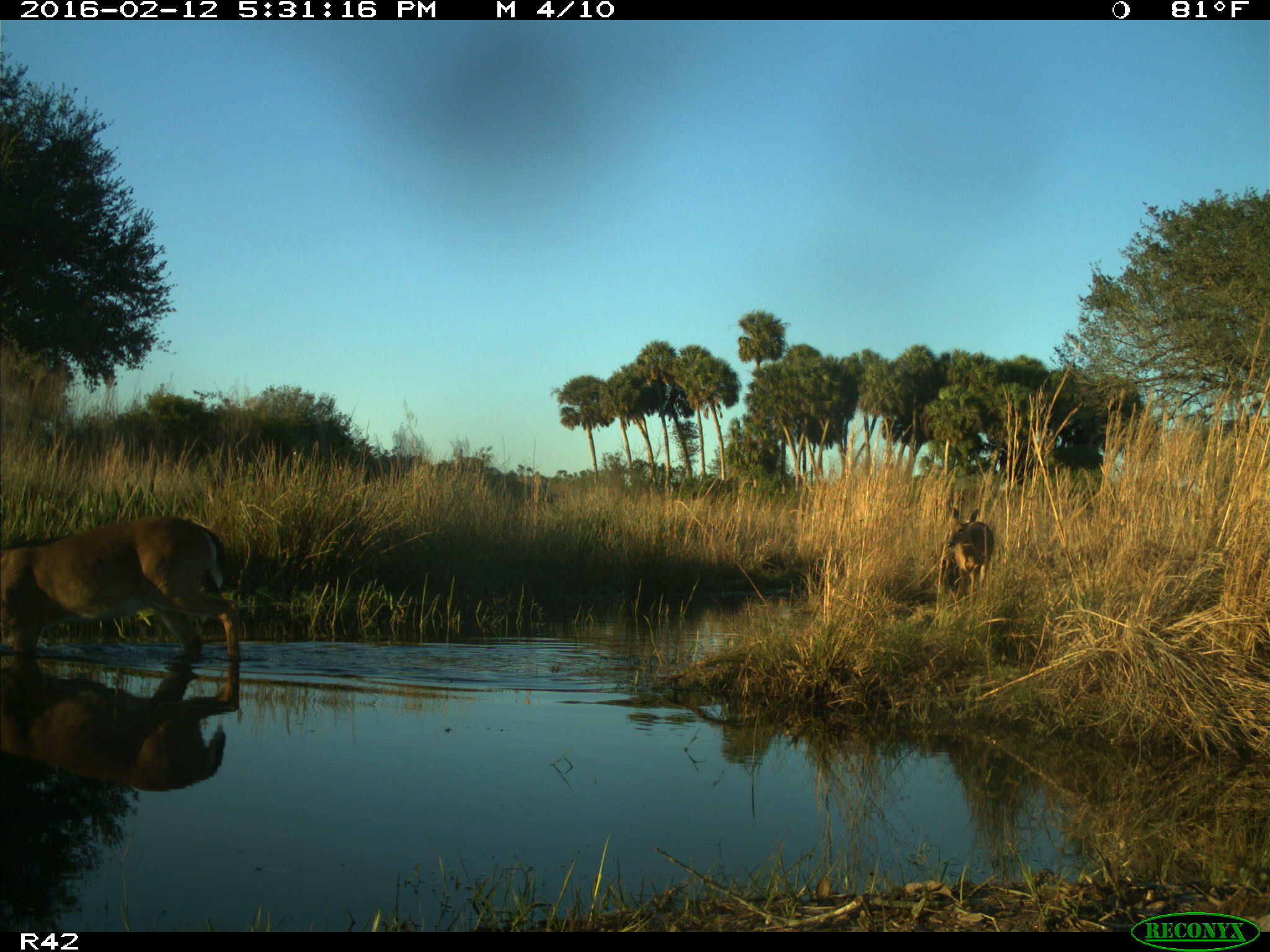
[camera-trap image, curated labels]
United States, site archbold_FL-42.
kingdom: Animalia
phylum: Chordata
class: Mammalia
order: Artiodactyla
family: Cervidae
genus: Odocoileus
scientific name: Odocoileus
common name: deer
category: unidentified deer